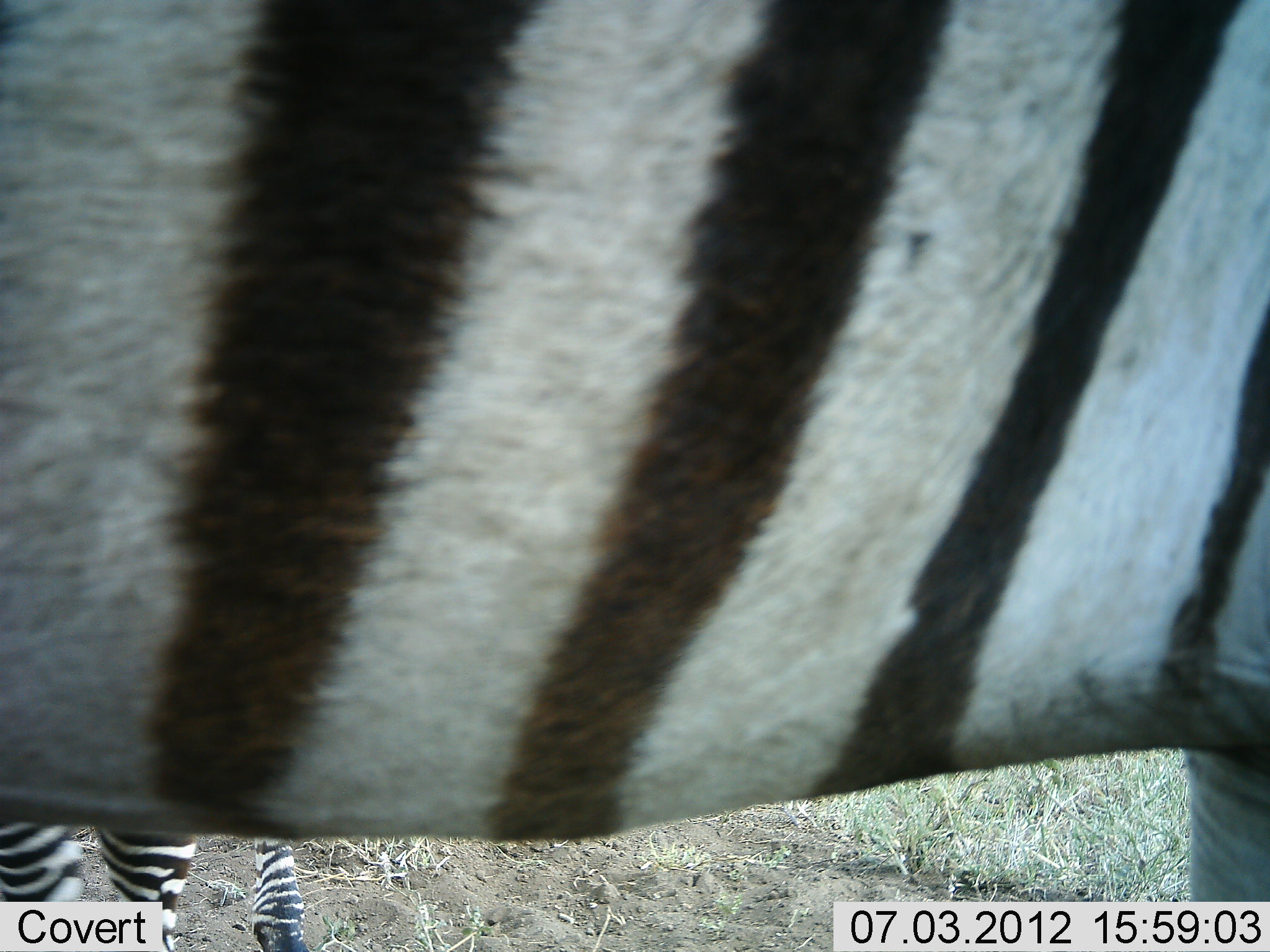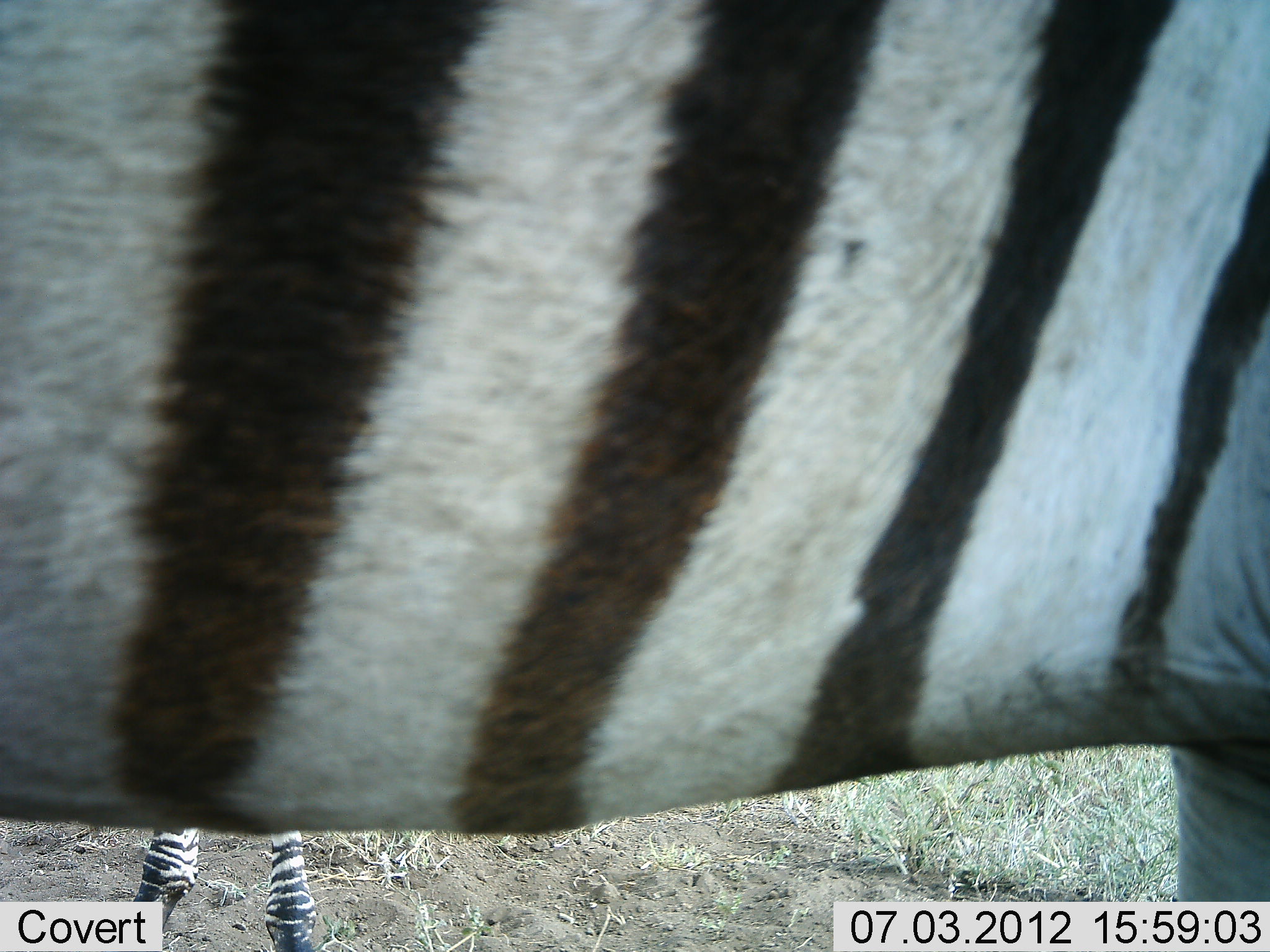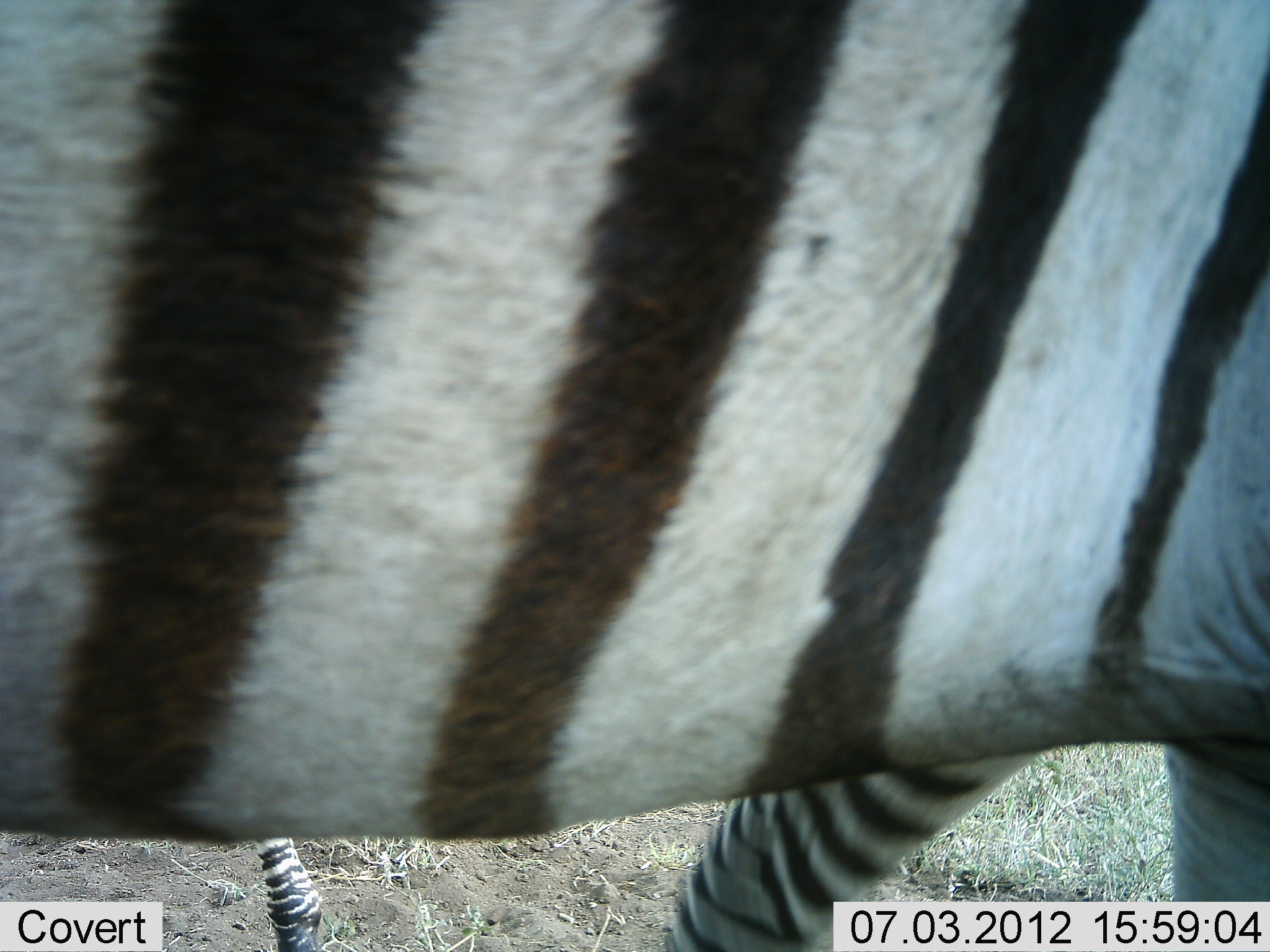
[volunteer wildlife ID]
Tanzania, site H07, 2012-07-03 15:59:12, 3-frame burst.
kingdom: Animalia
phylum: Chordata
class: Mammalia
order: Perissodactyla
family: Equidae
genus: Equus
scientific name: Equus quagga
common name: plains zebra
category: zebra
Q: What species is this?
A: Zebra (plains zebra) (Equus quagga).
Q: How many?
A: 2.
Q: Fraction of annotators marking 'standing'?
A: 70%.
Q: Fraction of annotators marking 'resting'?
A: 0%.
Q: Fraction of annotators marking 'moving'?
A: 30%.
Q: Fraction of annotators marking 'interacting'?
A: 0%.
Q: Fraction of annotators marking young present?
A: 10%.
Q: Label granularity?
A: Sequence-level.